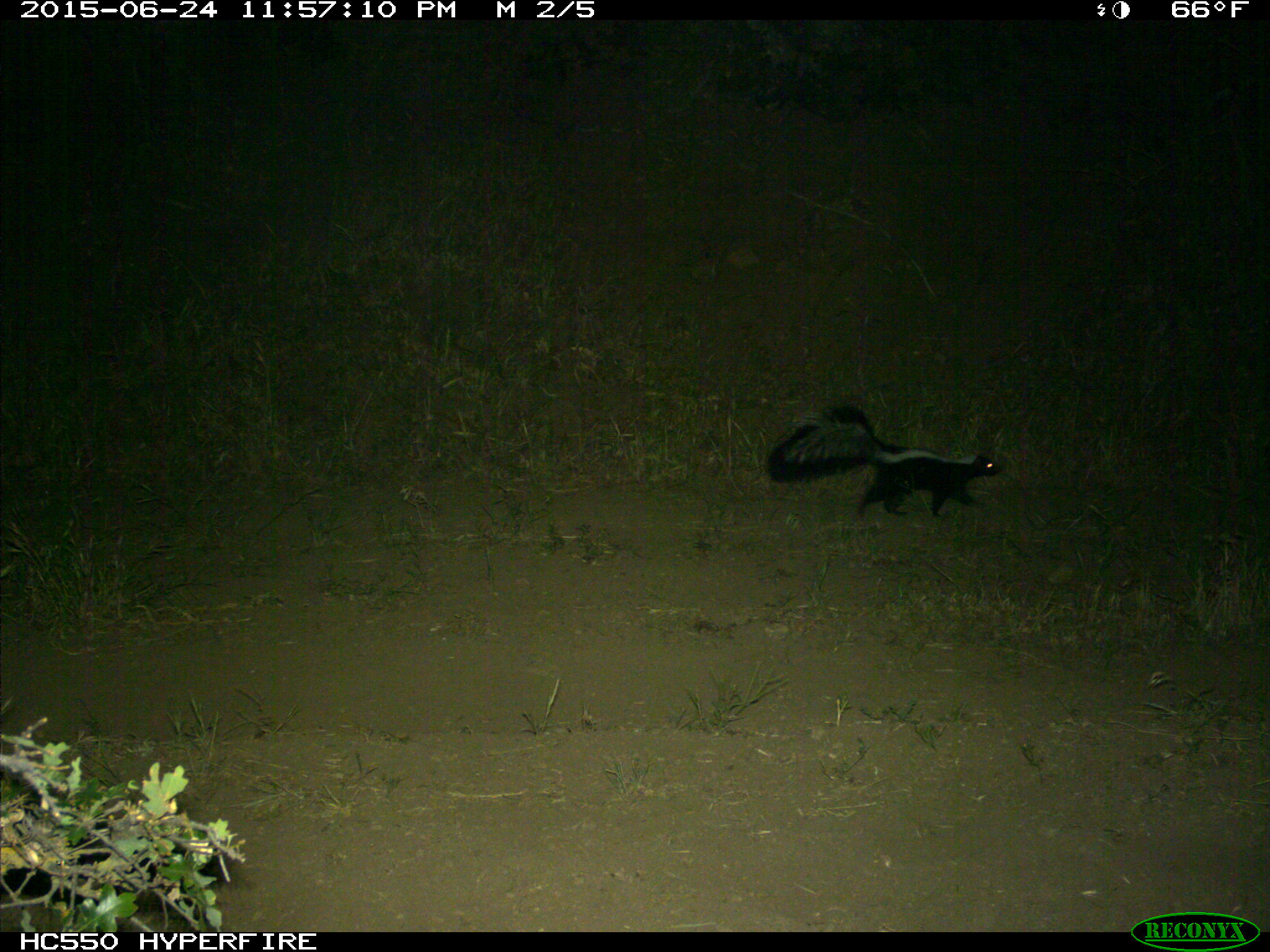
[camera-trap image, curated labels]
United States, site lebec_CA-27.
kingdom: Animalia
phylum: Chordata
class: Mammalia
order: Carnivora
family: Mephitidae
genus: Mephitis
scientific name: Mephitis mephitis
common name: striped skunk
Mephitis mephitis (striped skunk).